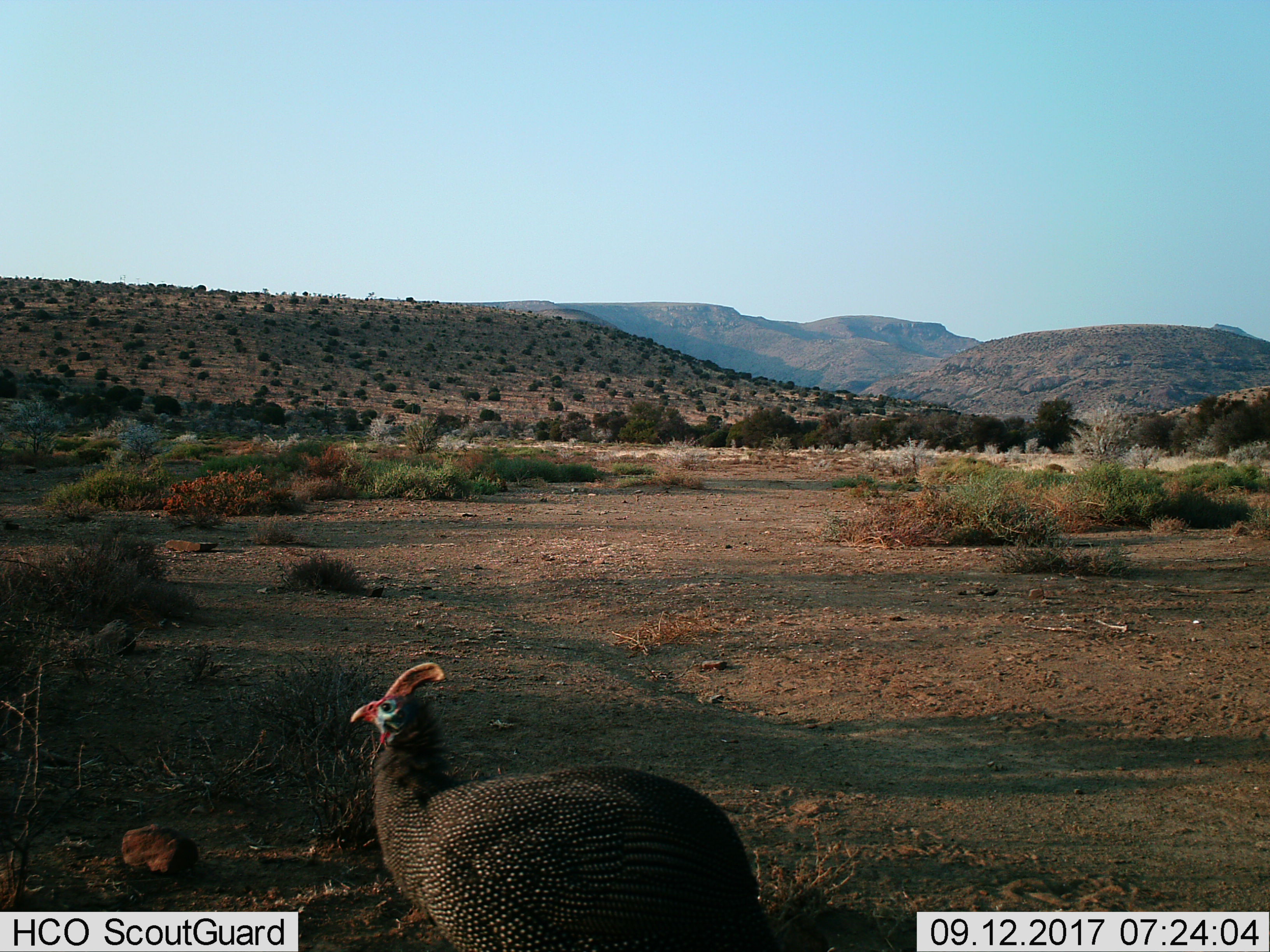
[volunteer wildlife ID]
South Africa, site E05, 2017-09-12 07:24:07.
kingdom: Animalia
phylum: Chordata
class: Aves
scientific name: Aves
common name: bird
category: birdother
Birdother (bird) (Aves), count 1. Behavior (volunteer vote fractions): standing 100%, resting 0%, moving 0%, interacting 0%. Young present (vote fraction): 0%. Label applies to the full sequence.